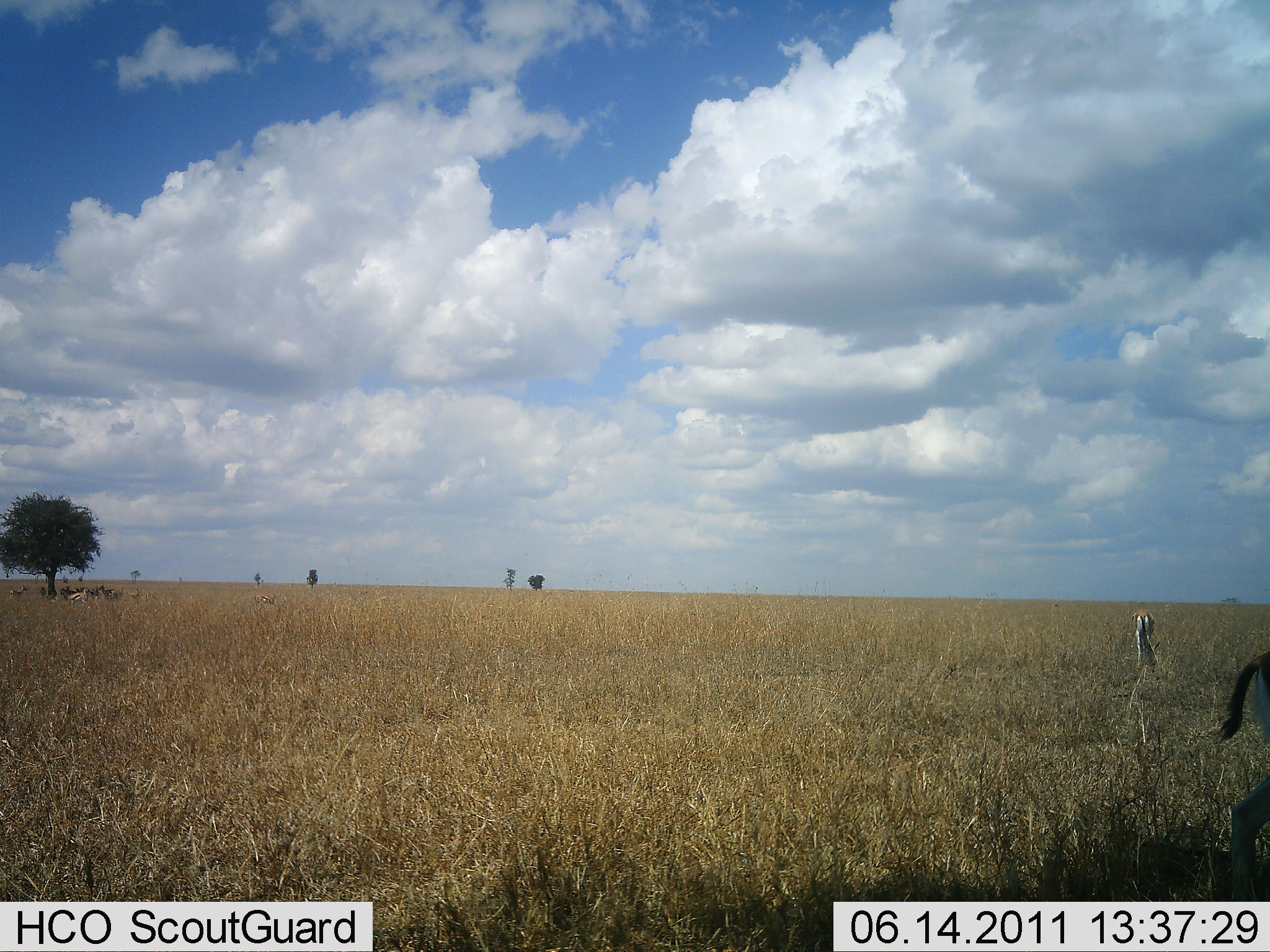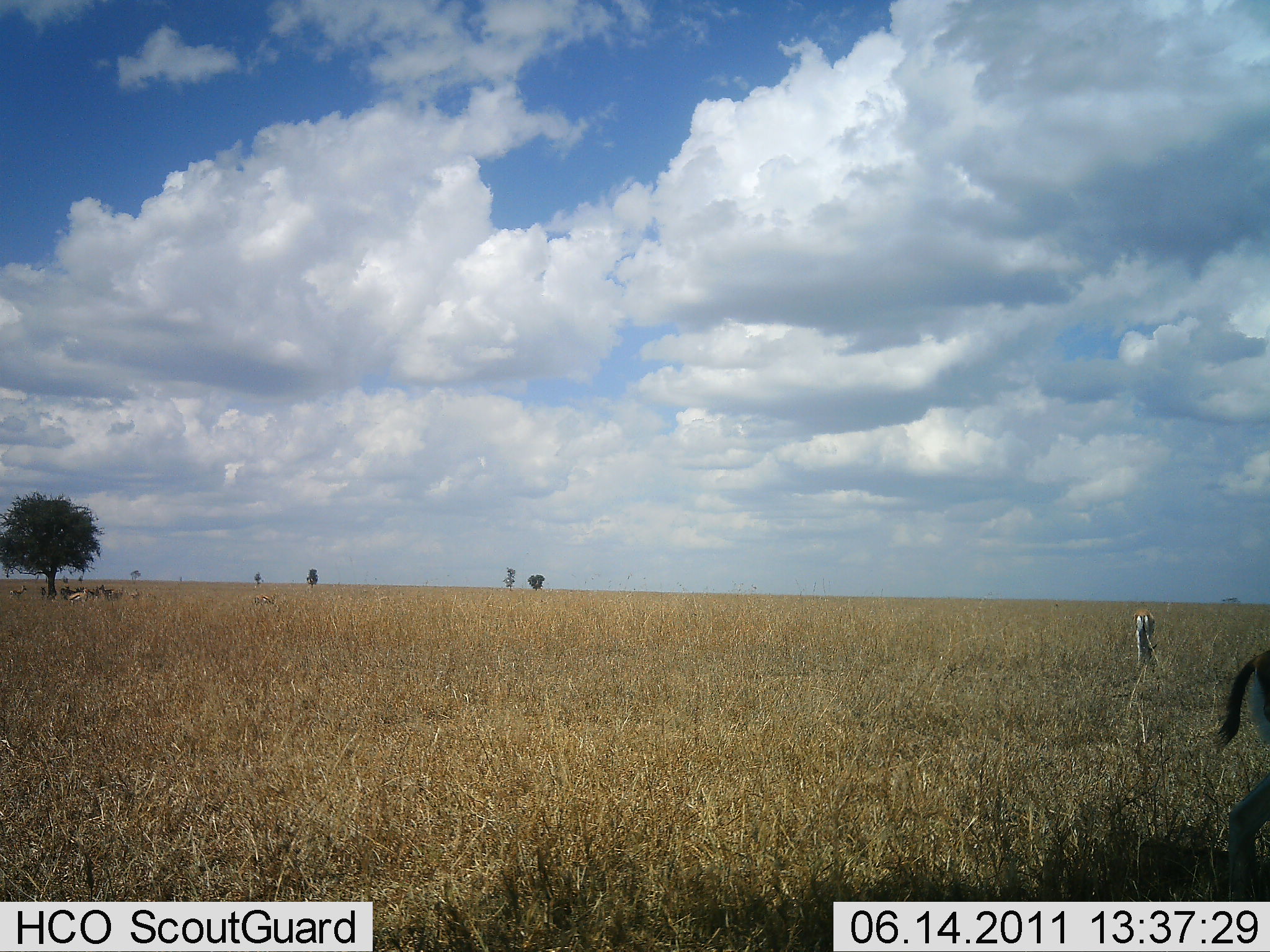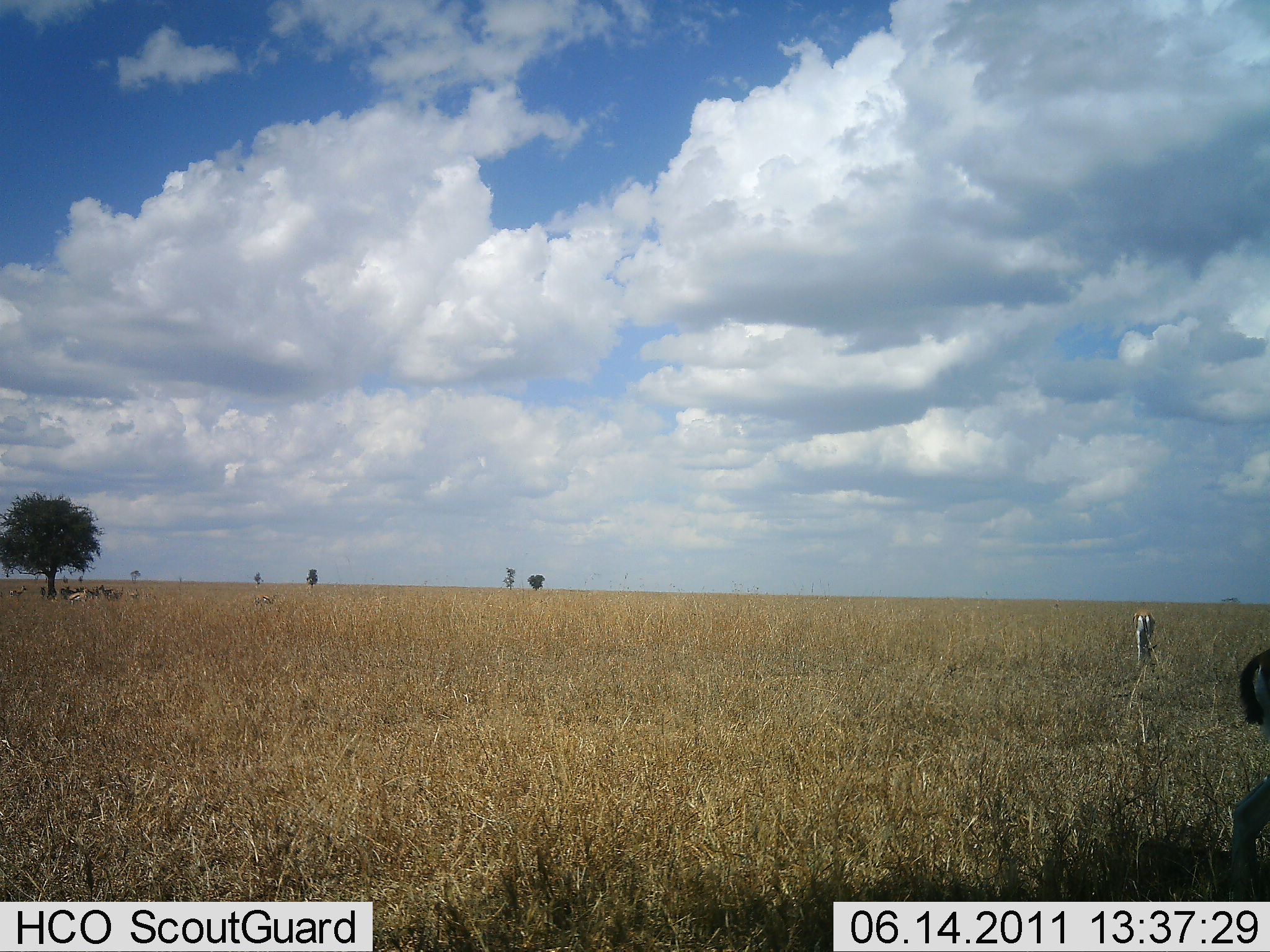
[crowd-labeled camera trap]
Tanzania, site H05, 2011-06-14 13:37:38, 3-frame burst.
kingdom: Animalia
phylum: Chordata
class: Mammalia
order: Artiodactyla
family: Bovidae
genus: Eudorcas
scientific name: Eudorcas thomsonii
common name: thomson's gazelle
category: gazellethomsons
Gazellethomsons (thomson's gazelle) (Eudorcas thomsonii), count 2. Behavior (volunteer vote fractions): standing 60%, resting 13%, moving 13%, interacting 0%. Young present (vote fraction): 0%. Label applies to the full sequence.